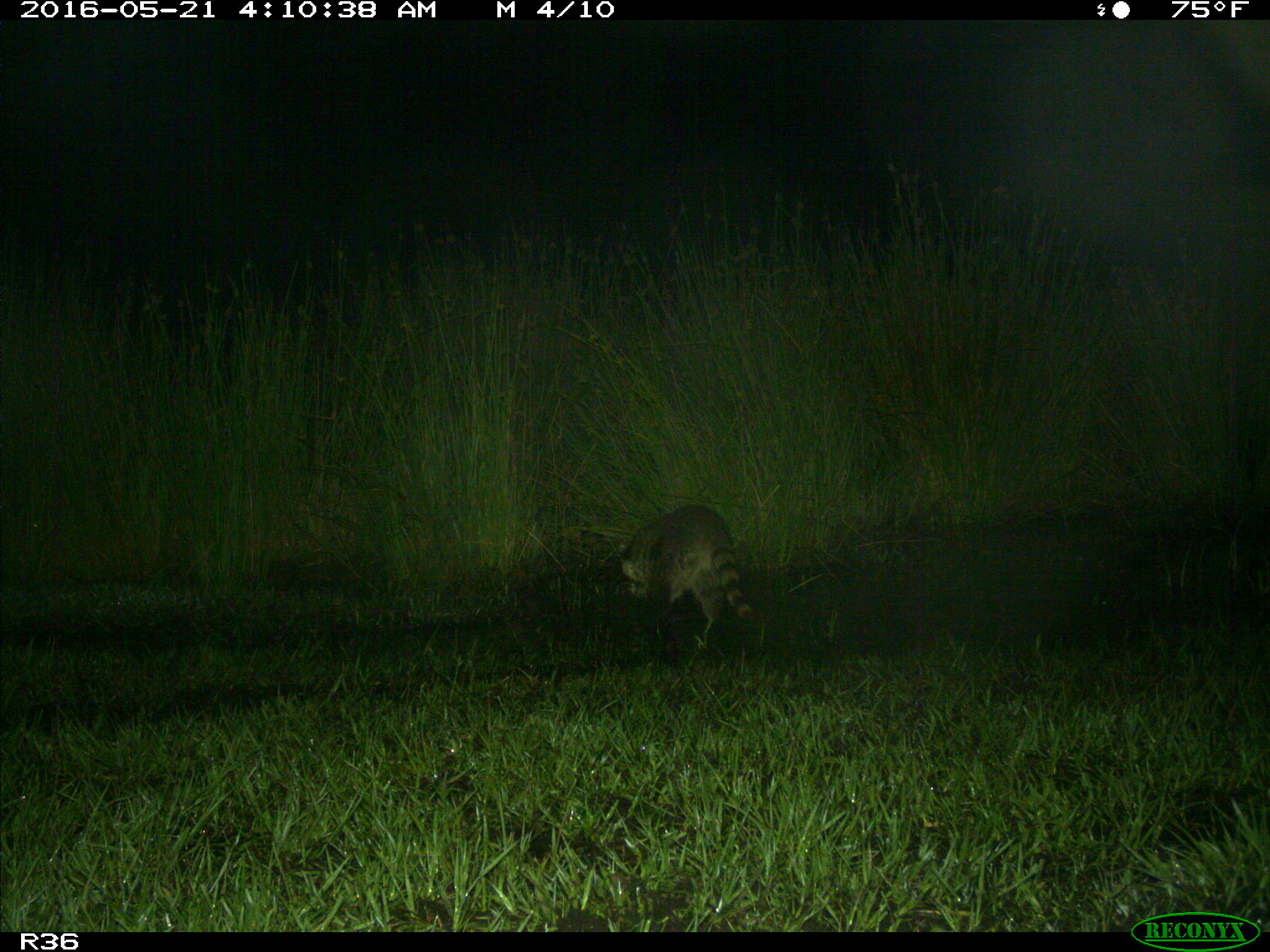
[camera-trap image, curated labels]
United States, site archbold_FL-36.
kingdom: Animalia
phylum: Chordata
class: Mammalia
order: Carnivora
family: Procyonidae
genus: Procyon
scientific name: Procyon lotor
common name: common raccoon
Procyon lotor (common raccoon).